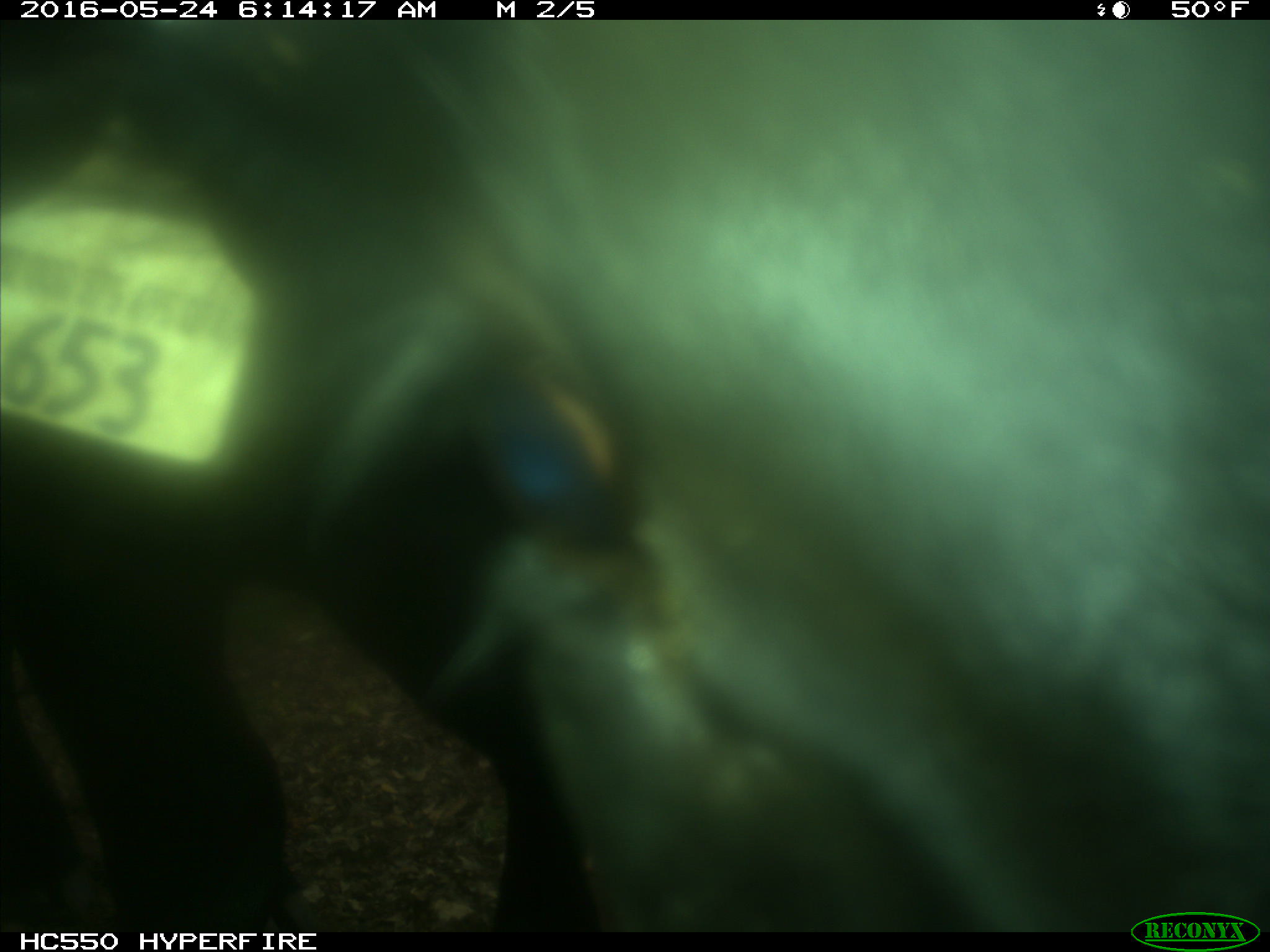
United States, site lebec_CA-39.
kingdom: Animalia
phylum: Chordata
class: Mammalia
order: Artiodactyla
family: Bovidae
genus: Bos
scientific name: Bos taurus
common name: domestic cow